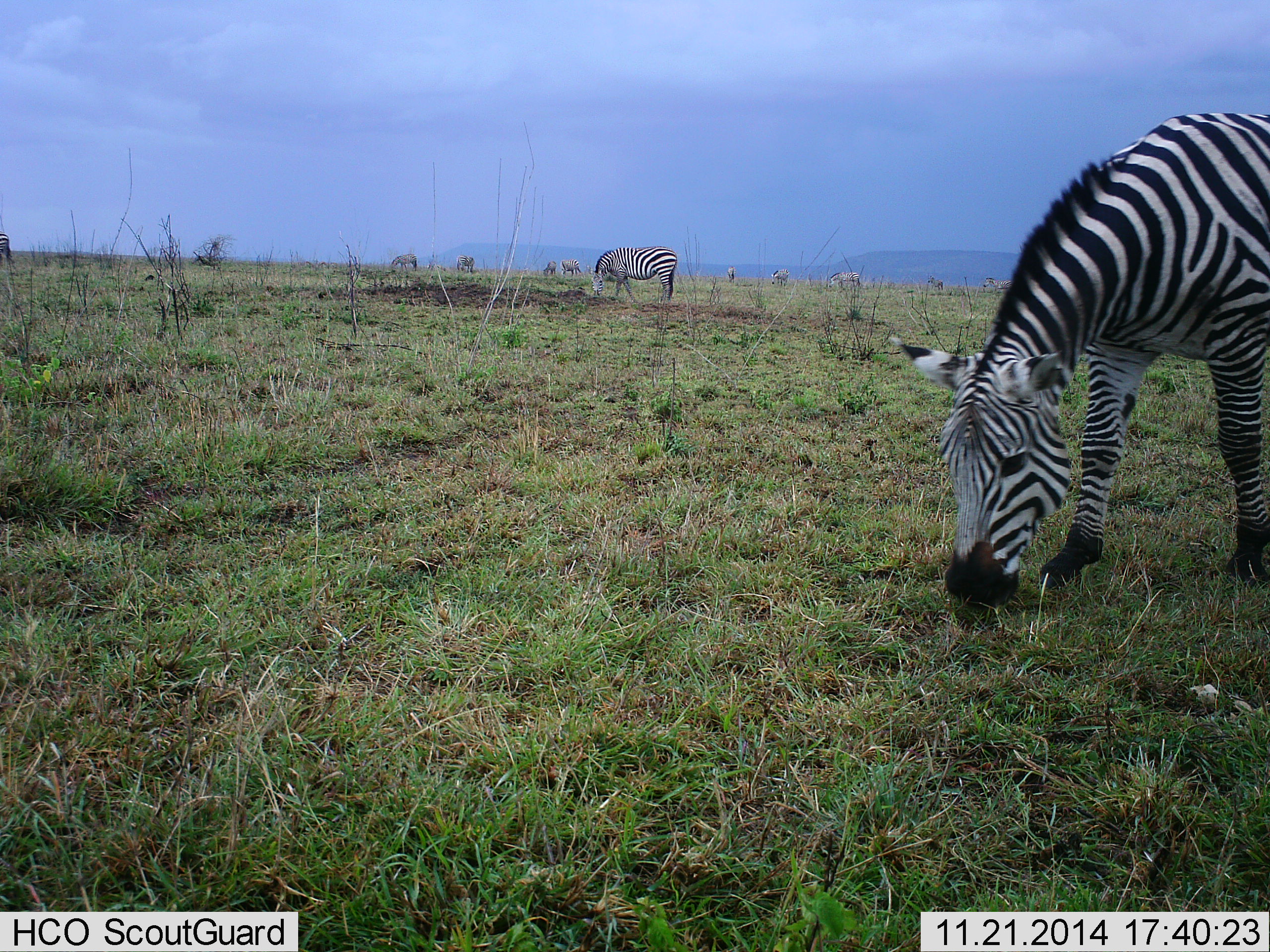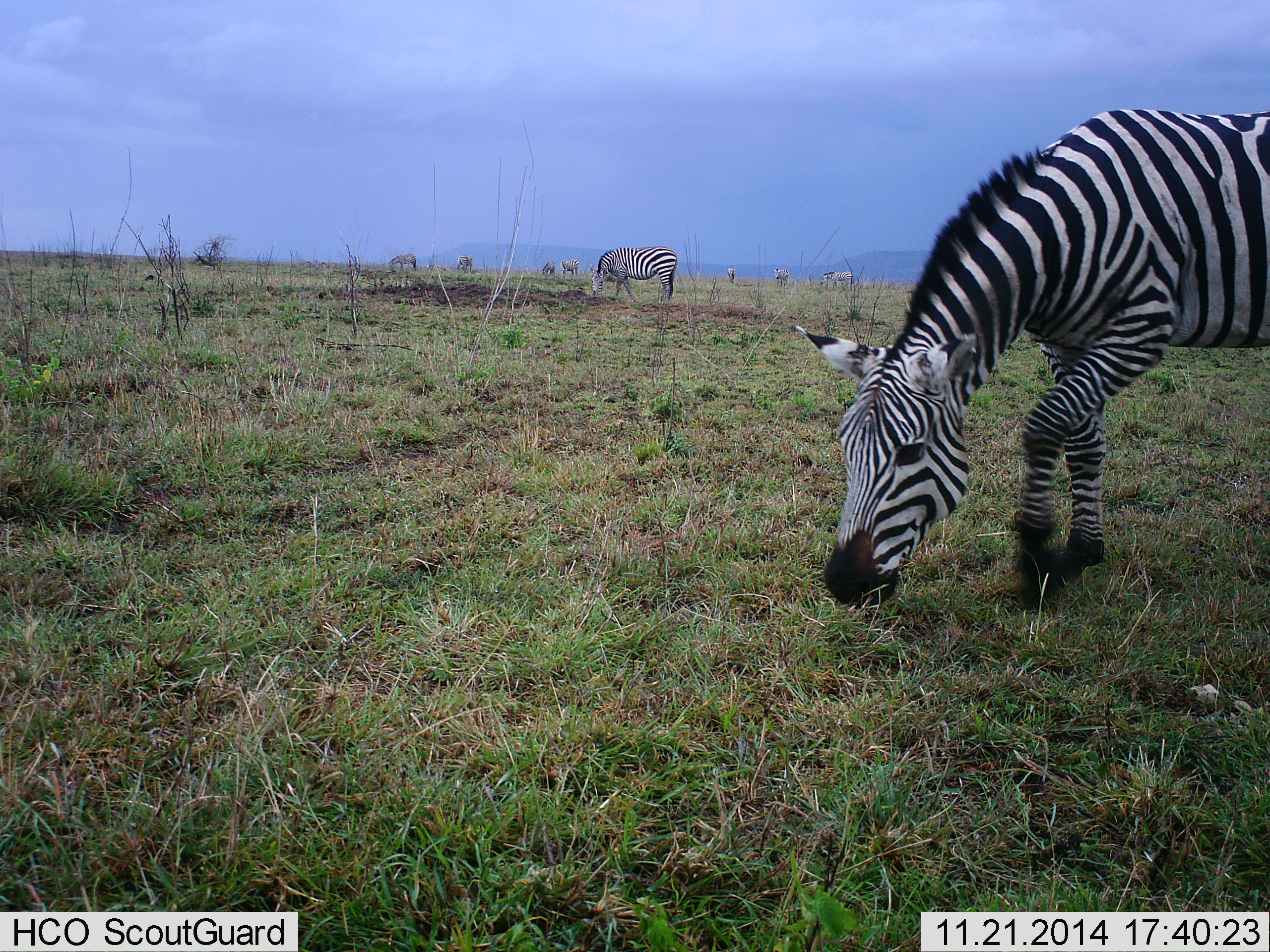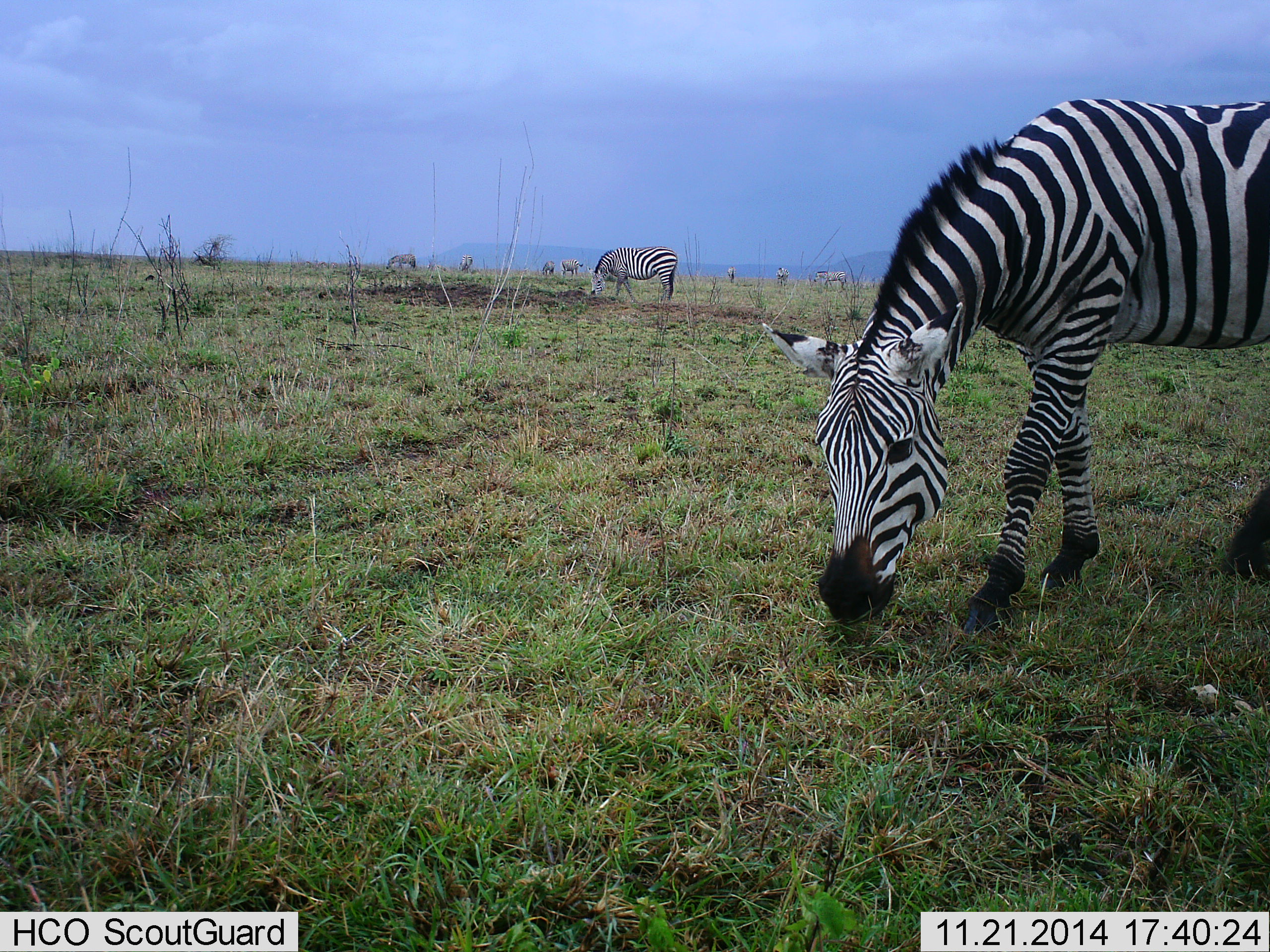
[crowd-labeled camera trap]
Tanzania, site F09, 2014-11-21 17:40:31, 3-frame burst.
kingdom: Animalia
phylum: Chordata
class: Mammalia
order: Perissodactyla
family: Equidae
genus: Equus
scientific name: Equus quagga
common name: plains zebra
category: zebra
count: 9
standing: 36%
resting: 9%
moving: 27%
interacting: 0%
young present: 0%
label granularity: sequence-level